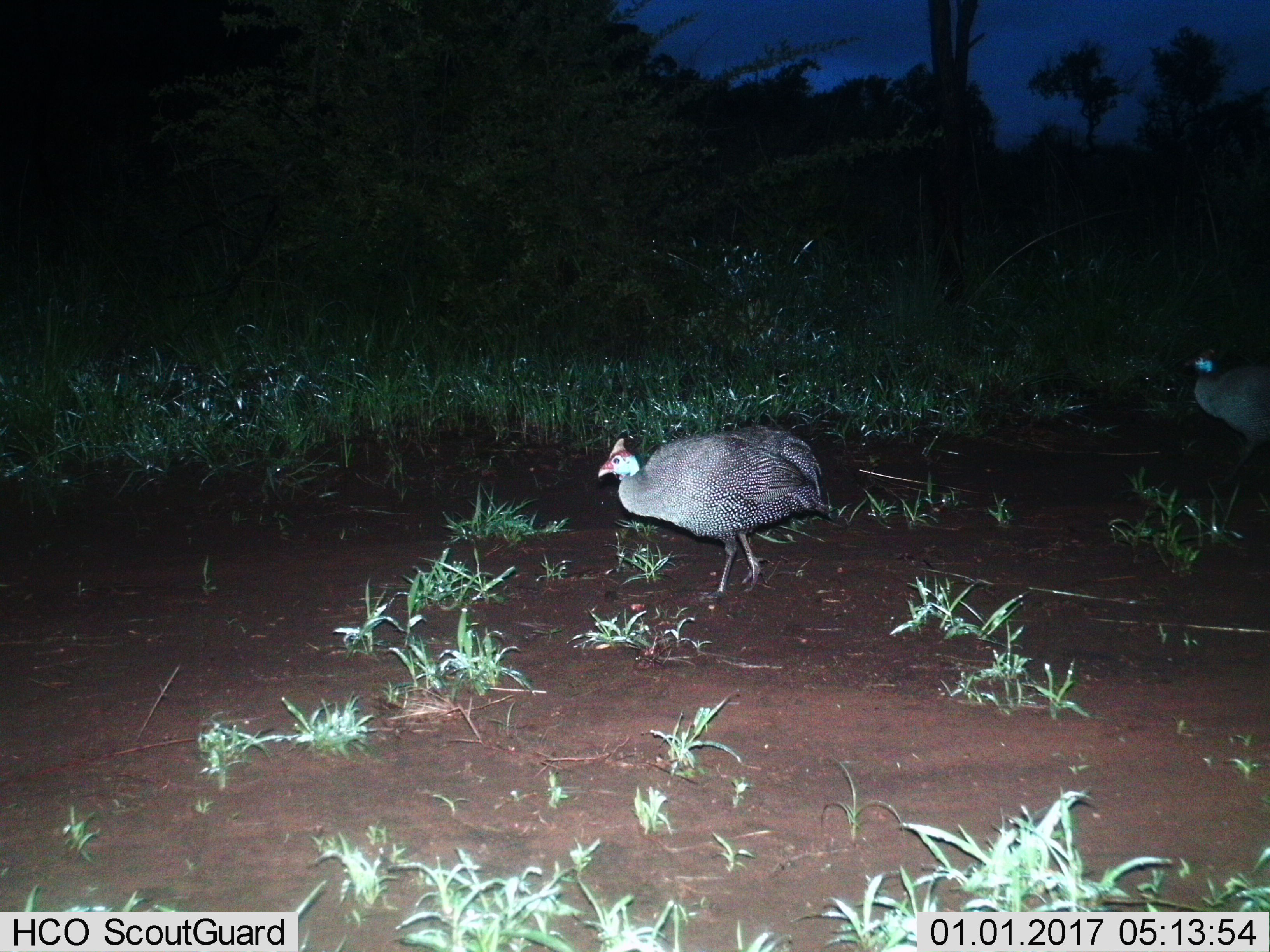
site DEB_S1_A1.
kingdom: Animalia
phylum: Chordata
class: Aves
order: Galliformes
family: Numididae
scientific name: Numididae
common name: guineafowl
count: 2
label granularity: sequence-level